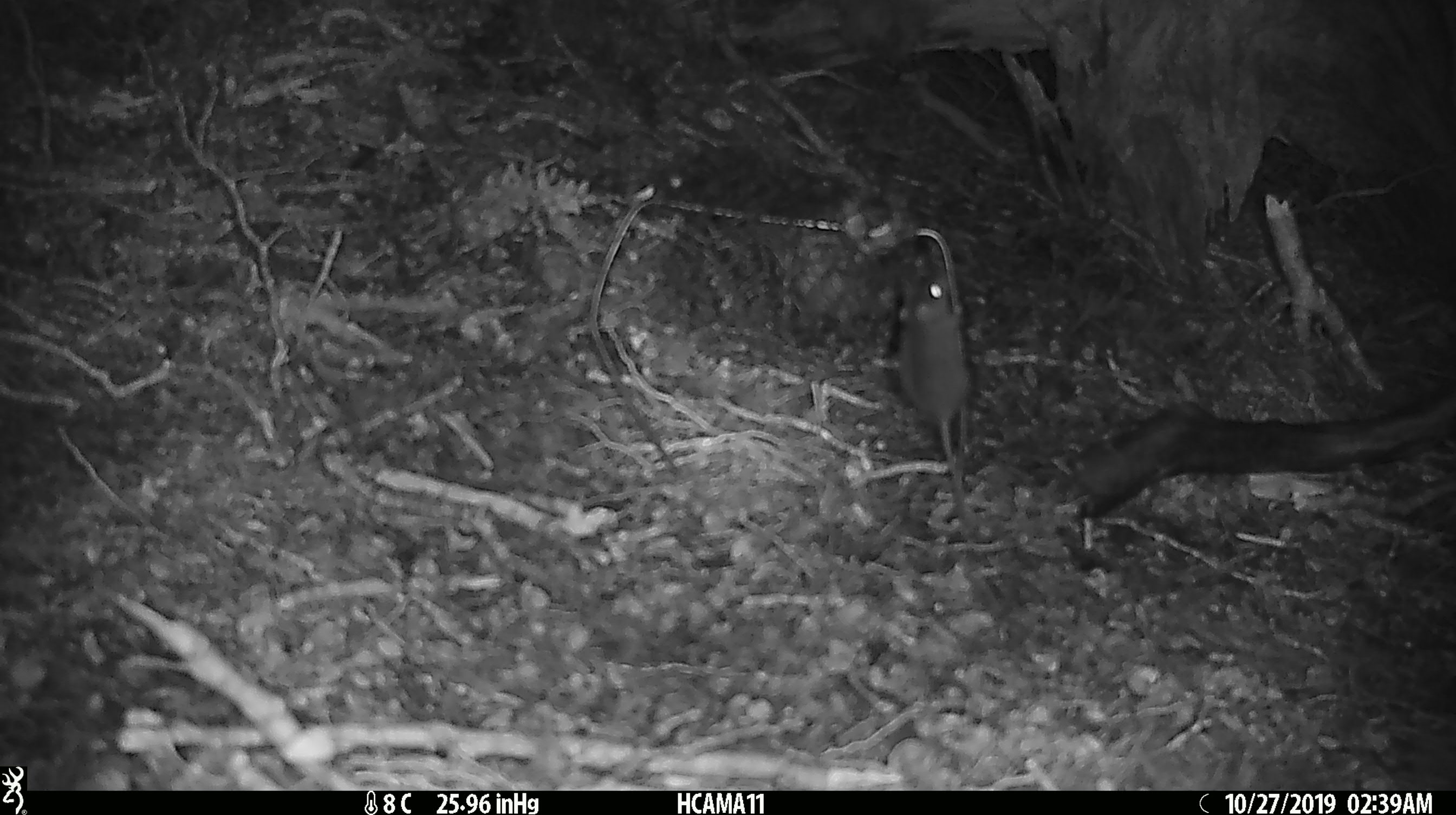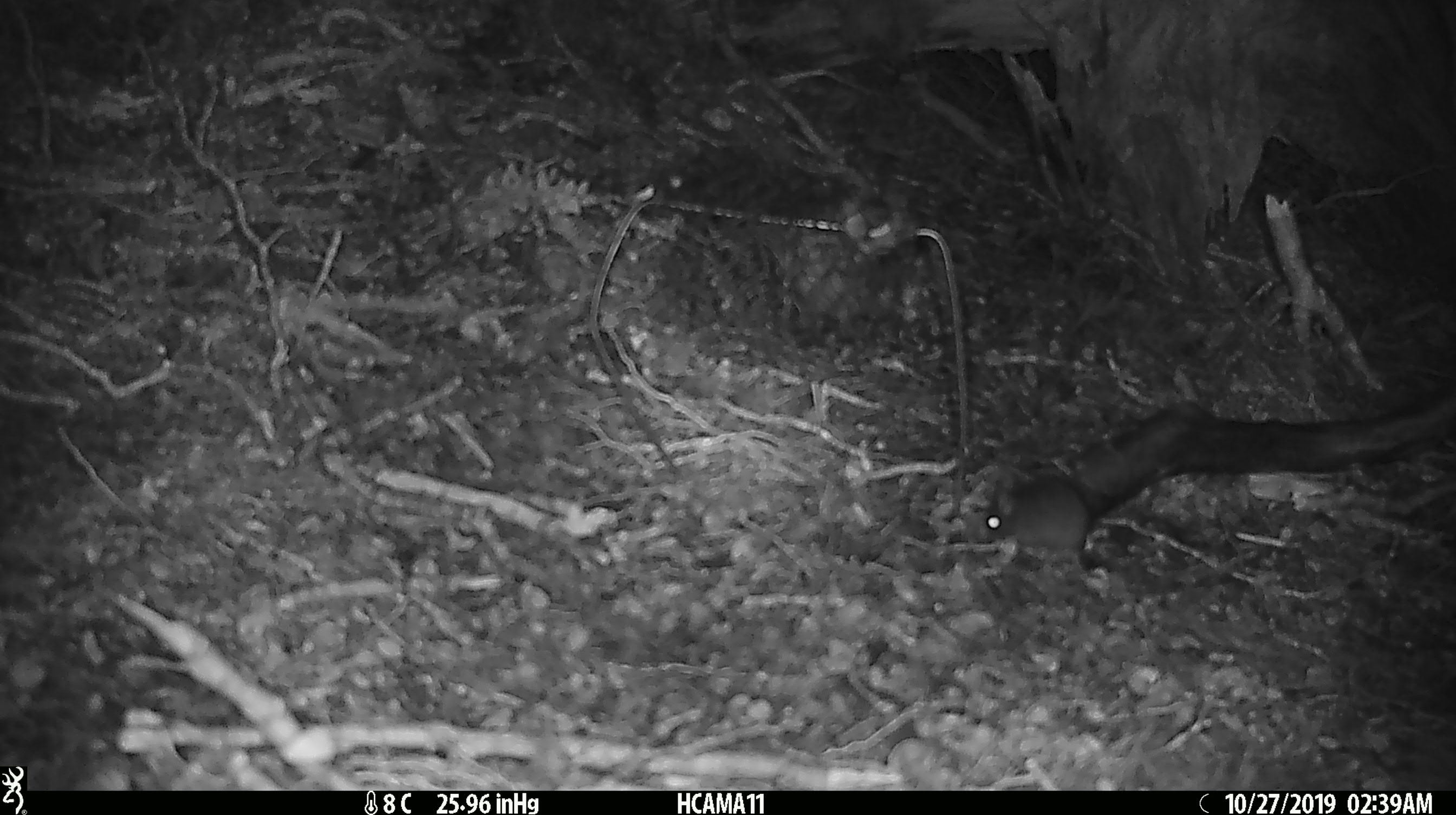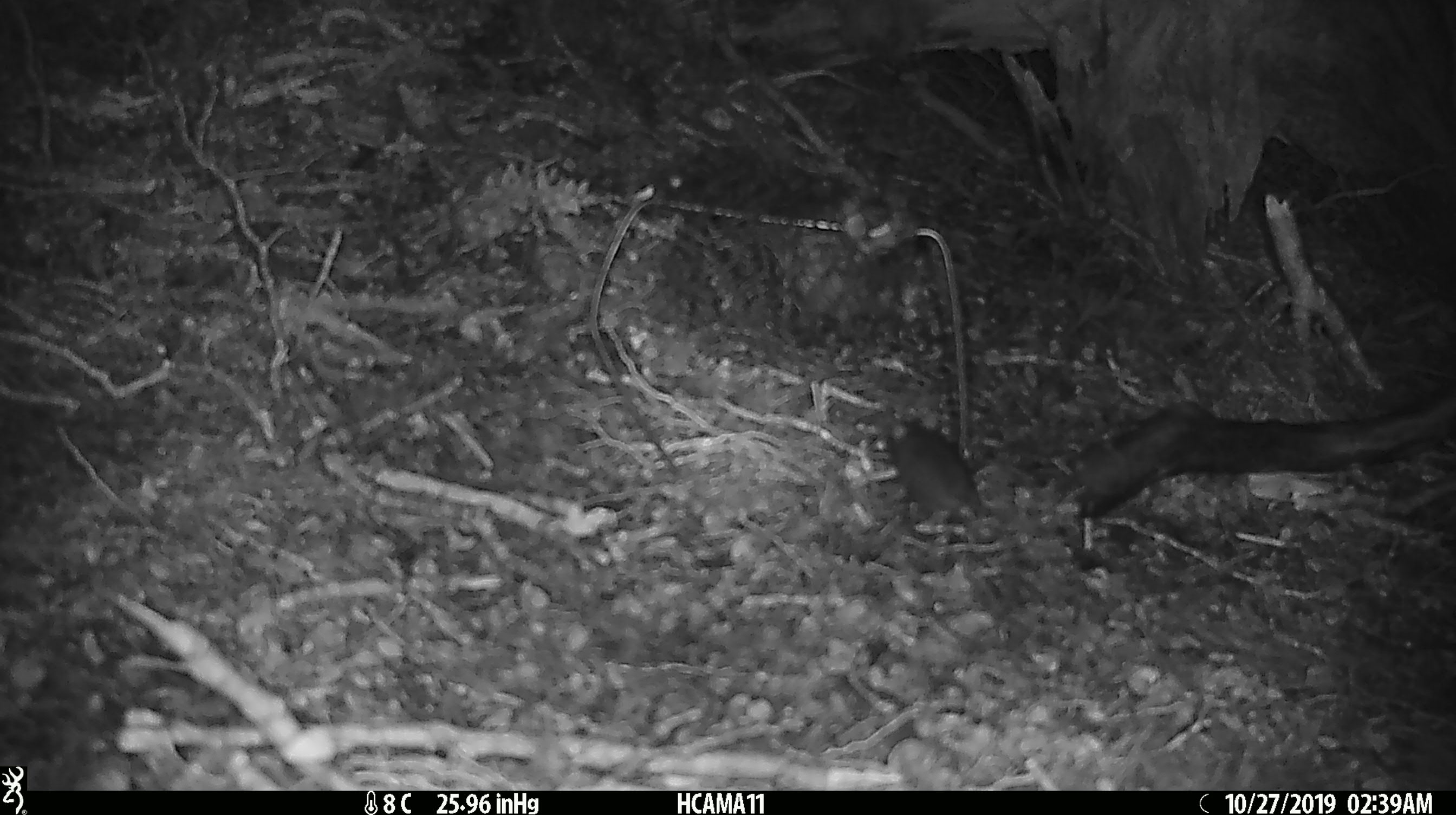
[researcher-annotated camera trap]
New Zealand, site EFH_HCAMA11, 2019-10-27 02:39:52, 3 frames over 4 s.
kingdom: Animalia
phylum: Chordata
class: Mammalia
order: Rodentia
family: Muridae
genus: Mus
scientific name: Mus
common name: mouse